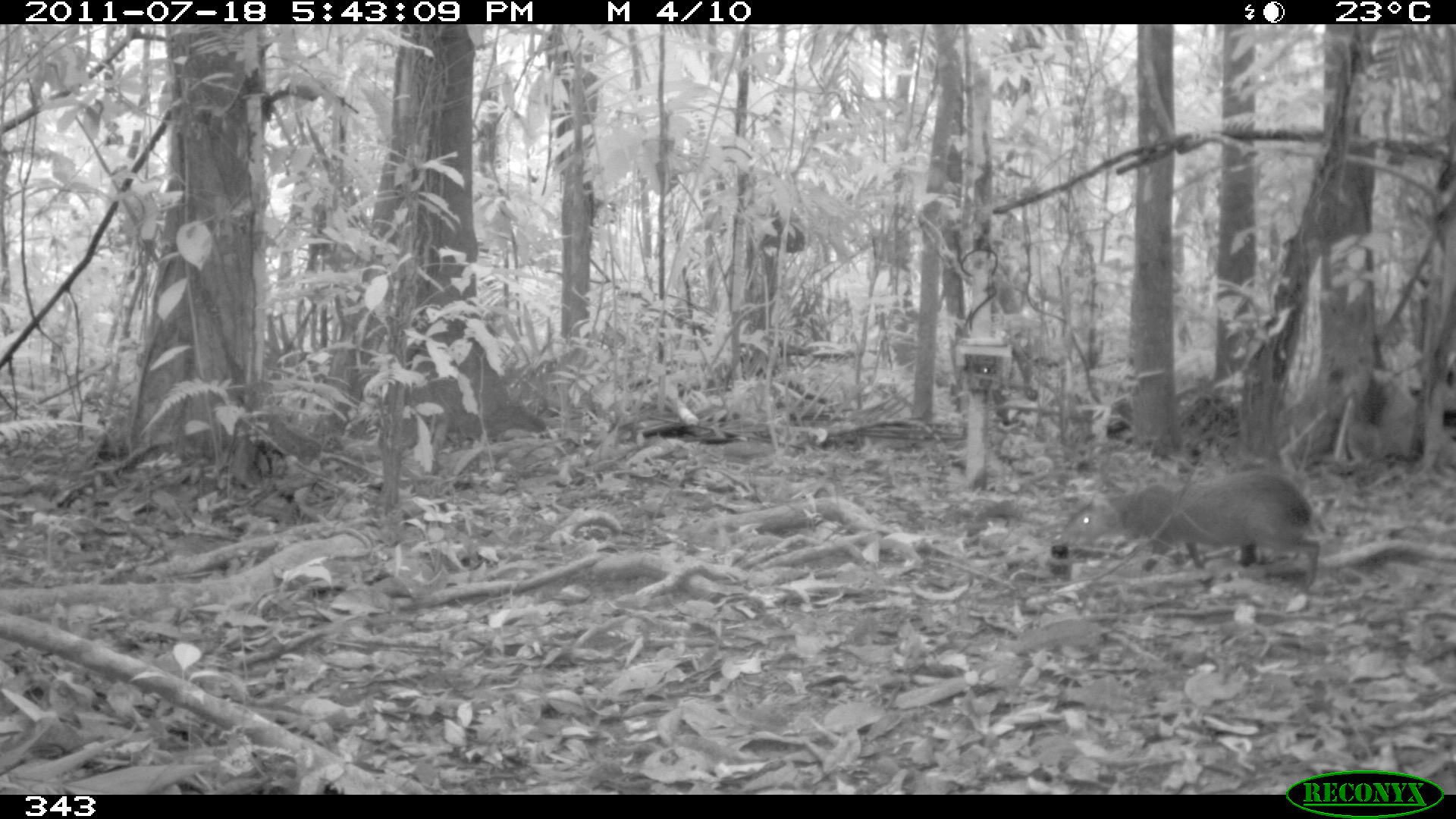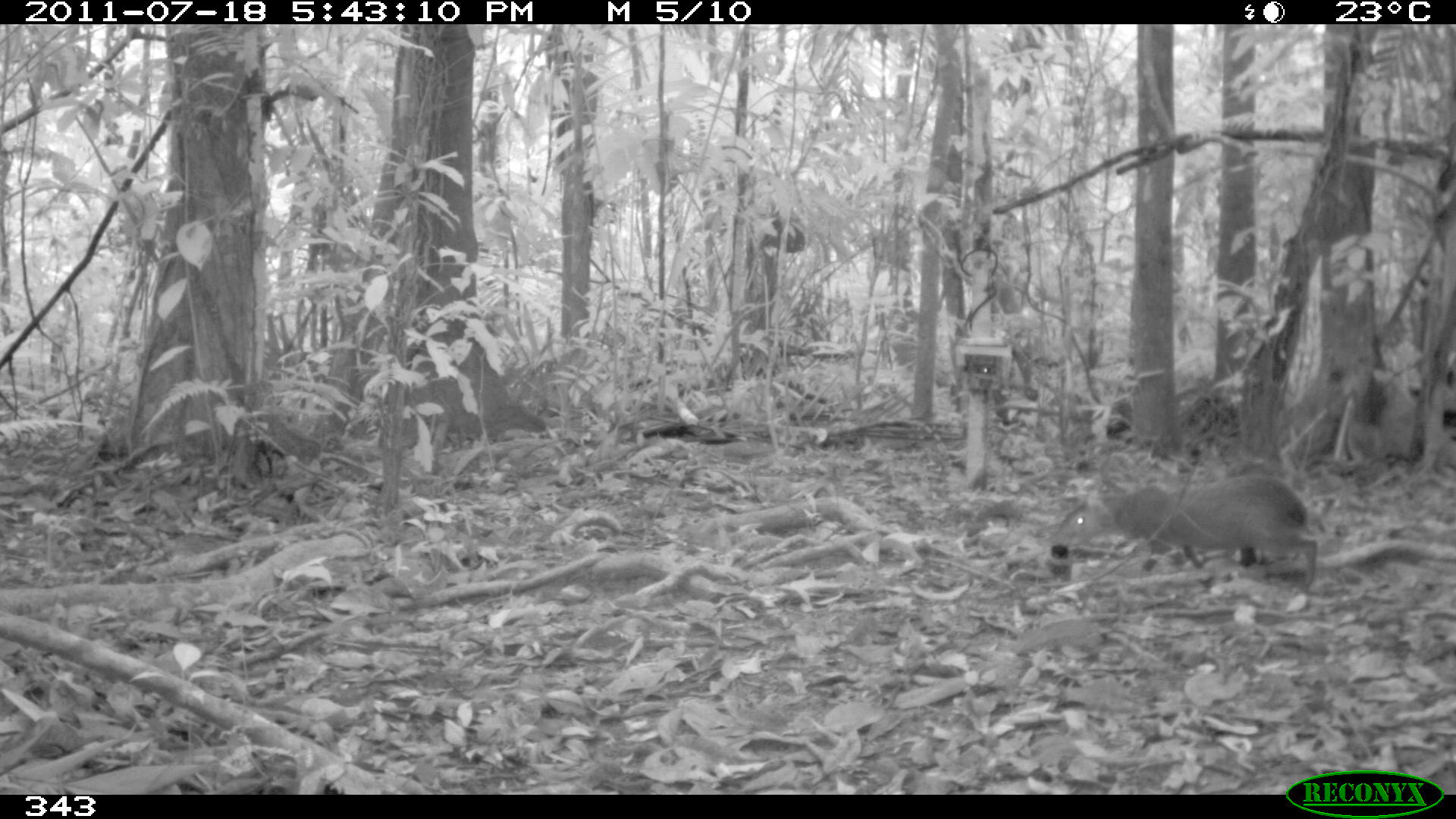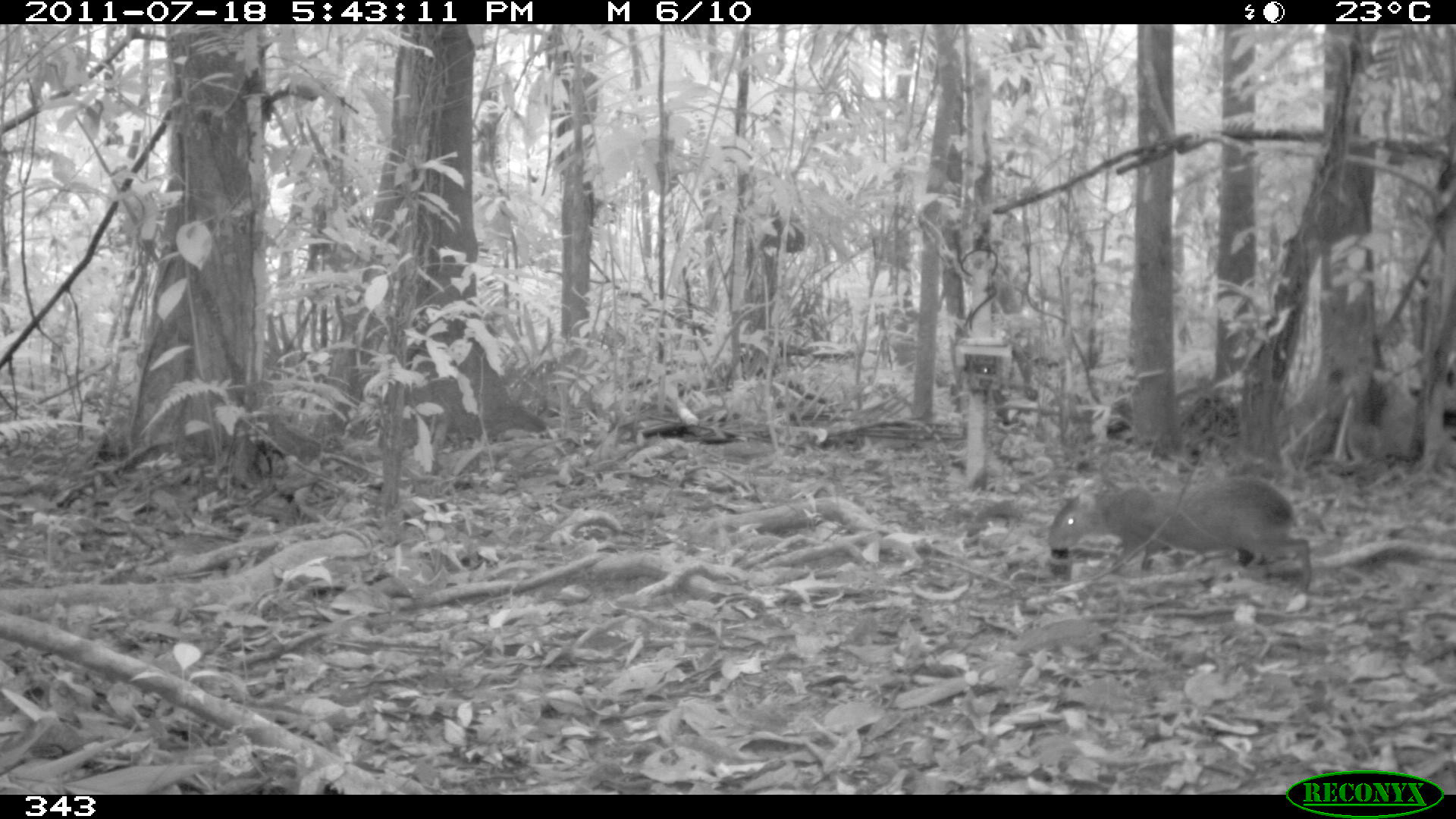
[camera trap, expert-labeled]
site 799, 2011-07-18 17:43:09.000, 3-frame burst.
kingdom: Animalia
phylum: Chordata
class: Mammalia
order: Rodentia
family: Dasyproctidae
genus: Dasyprocta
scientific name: Dasyprocta punctata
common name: central american agouti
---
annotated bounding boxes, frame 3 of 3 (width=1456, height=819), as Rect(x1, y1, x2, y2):
dasyprocta punctata: Rect(1043, 481, 1313, 607)